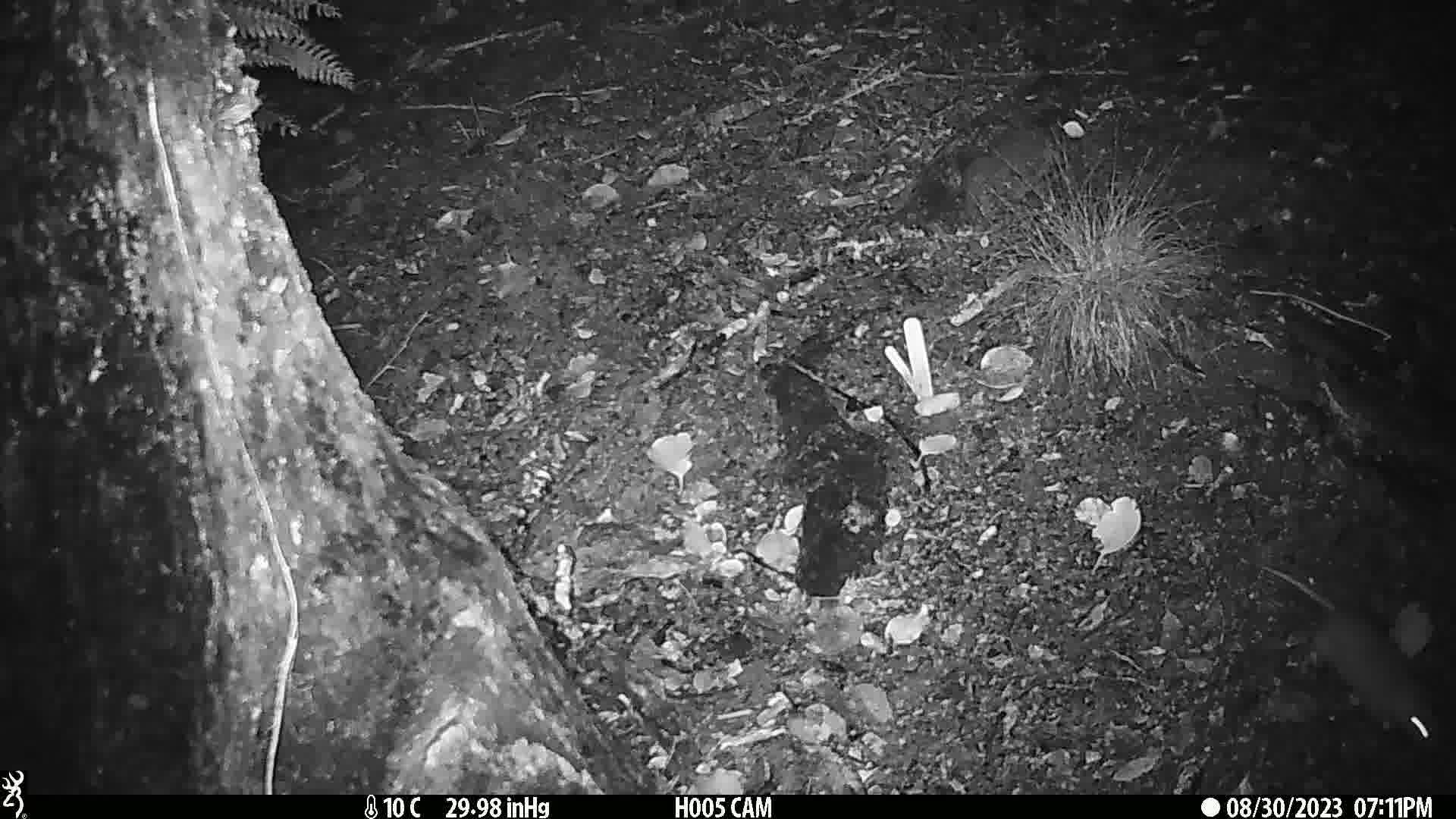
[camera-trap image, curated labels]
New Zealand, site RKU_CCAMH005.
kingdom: Animalia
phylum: Chordata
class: Mammalia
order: Rodentia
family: Muridae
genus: Rattus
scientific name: Rattus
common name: rat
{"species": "rat (Rattus)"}